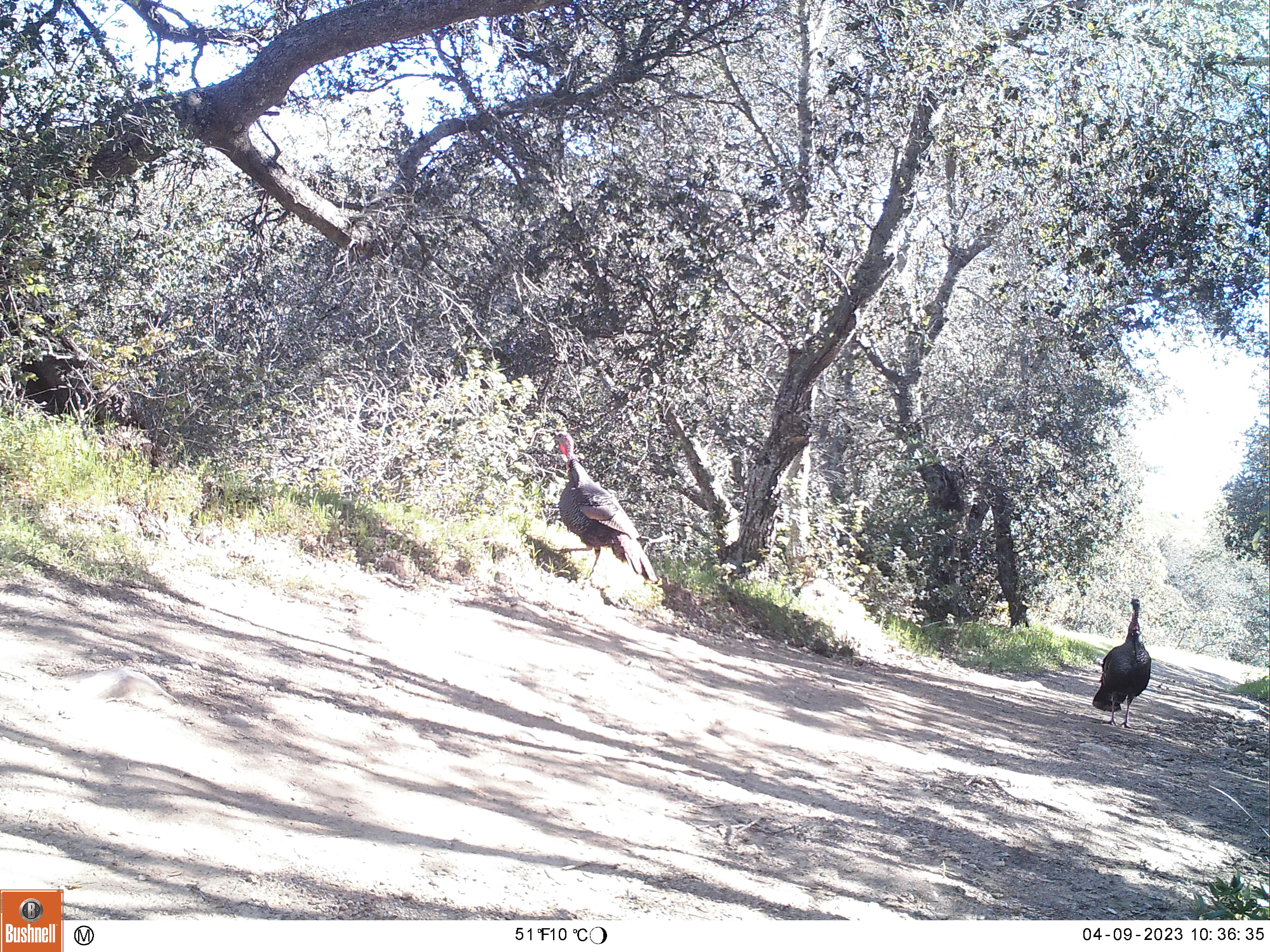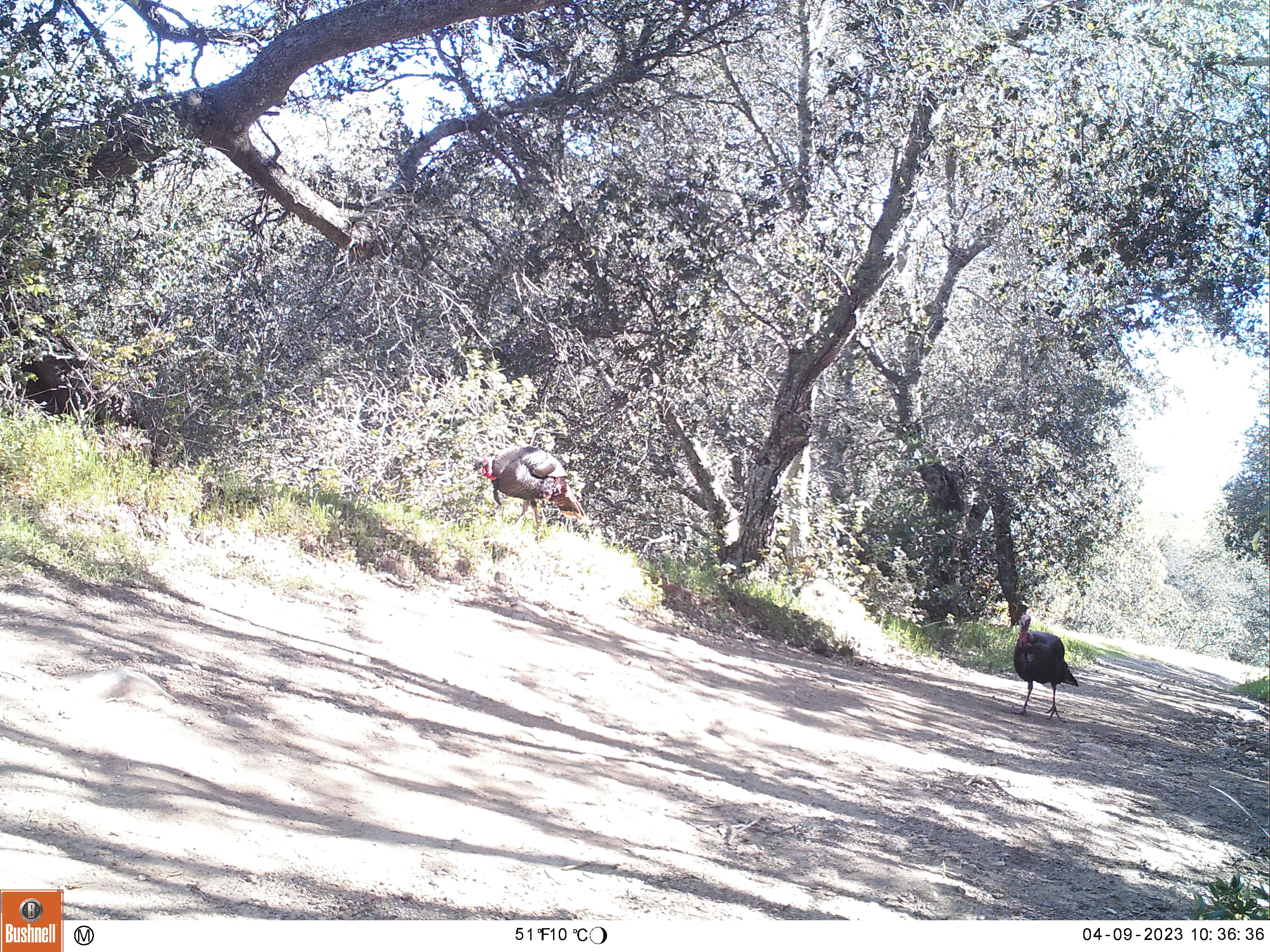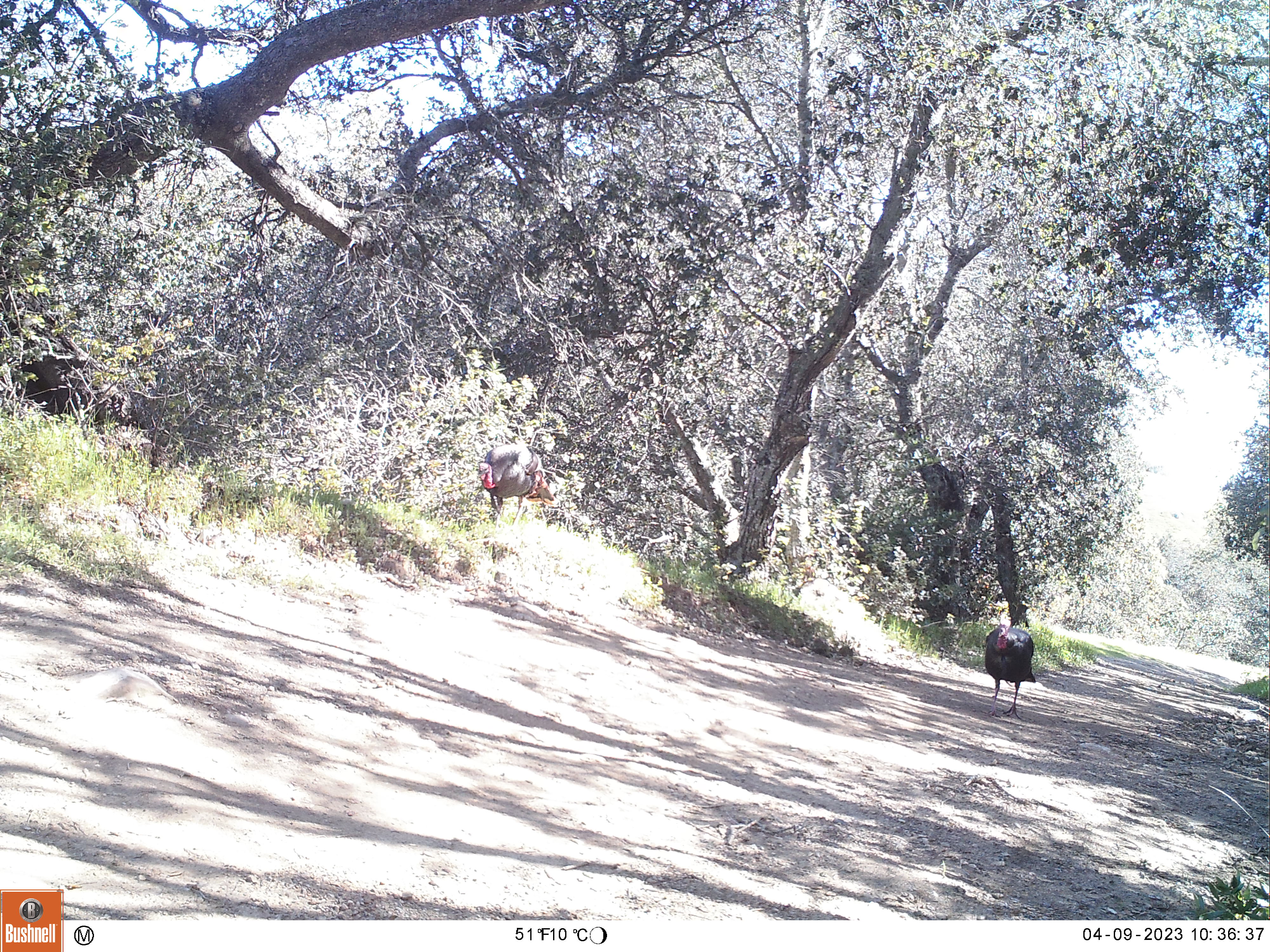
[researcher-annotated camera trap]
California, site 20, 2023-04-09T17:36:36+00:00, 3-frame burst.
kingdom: Animalia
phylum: Chordata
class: Aves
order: Galliformes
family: Phasianidae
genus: Meleagris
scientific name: Meleagris gallopavo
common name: turkey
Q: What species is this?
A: Turkey (Meleagris gallopavo).